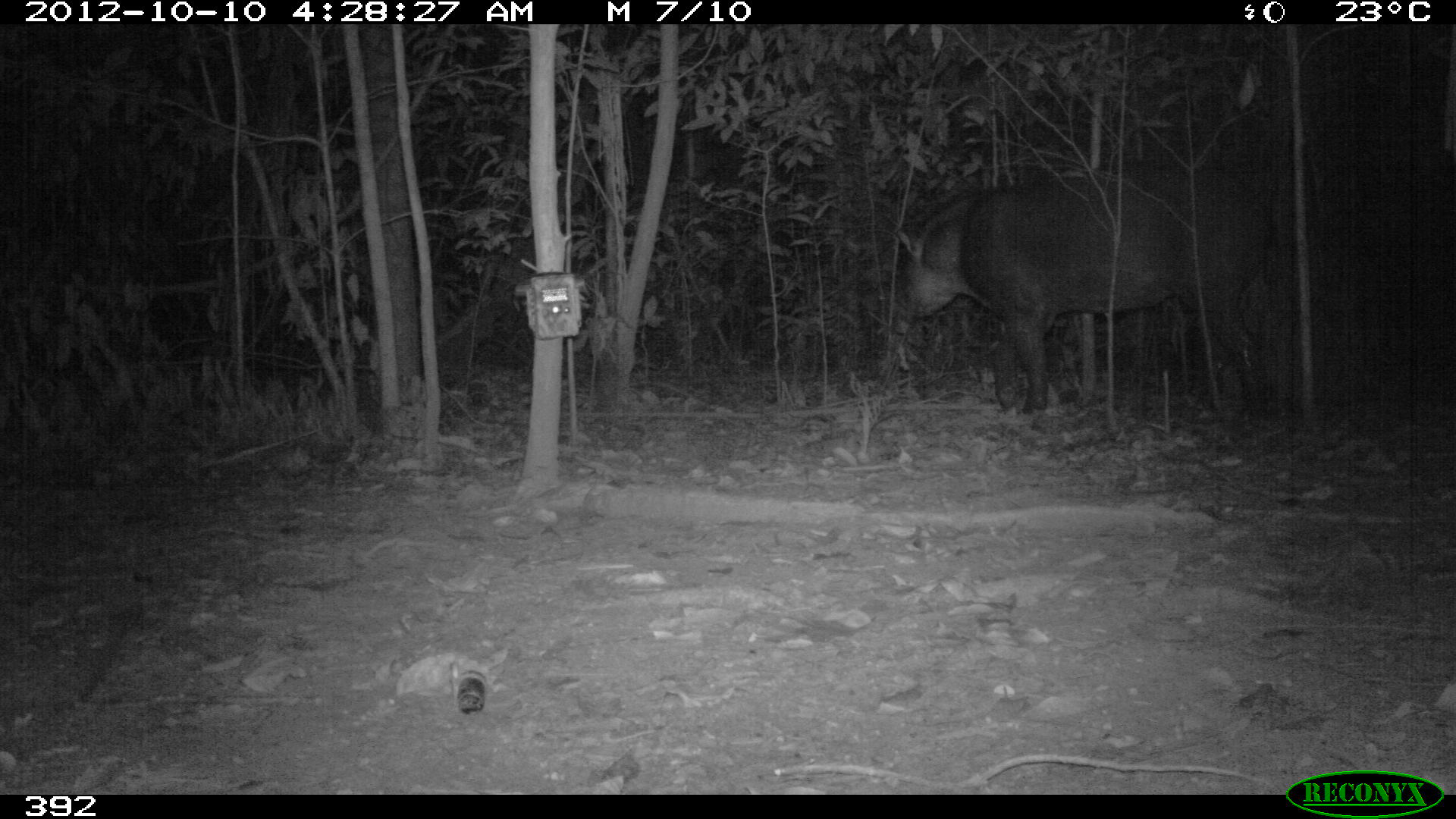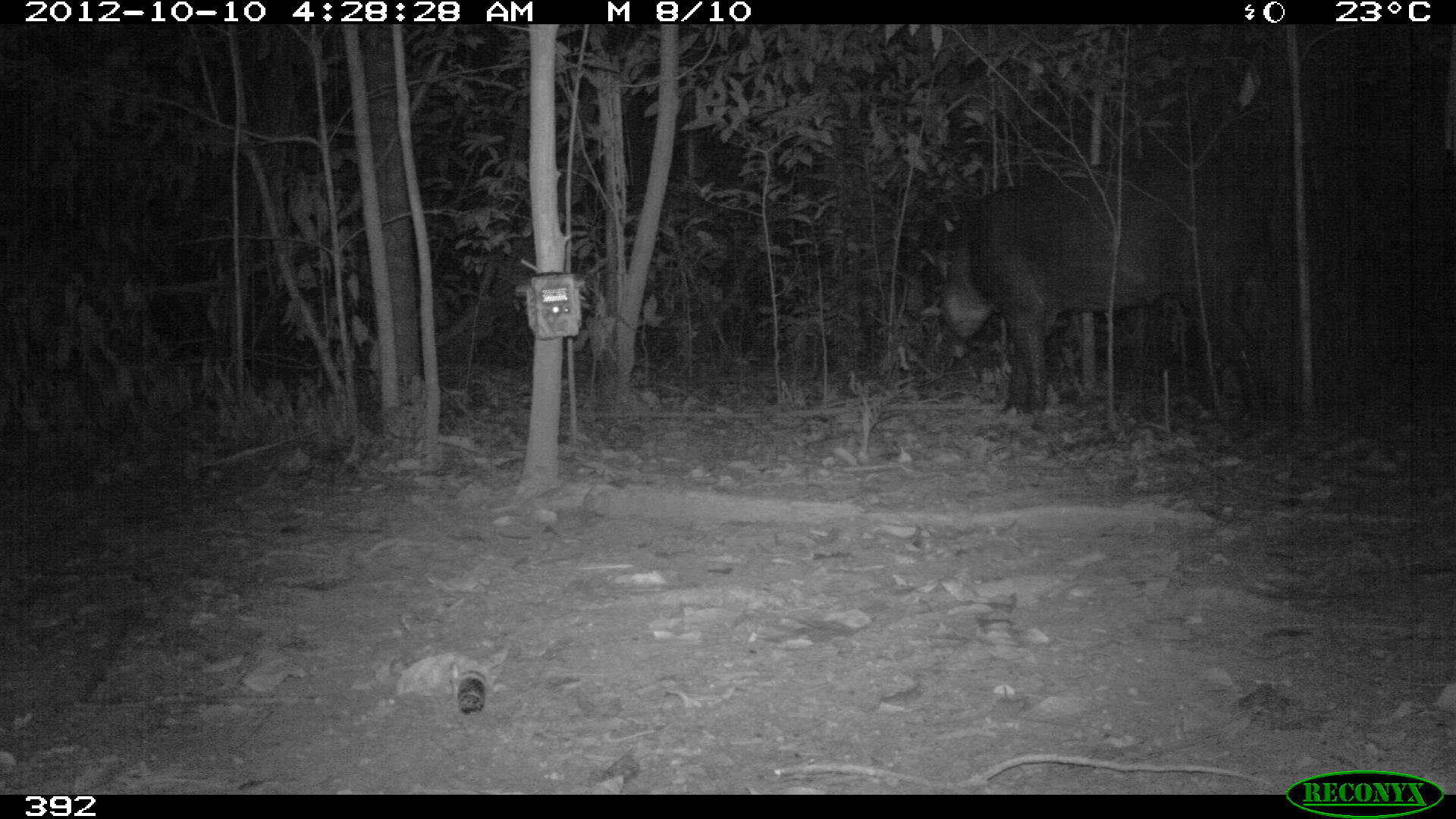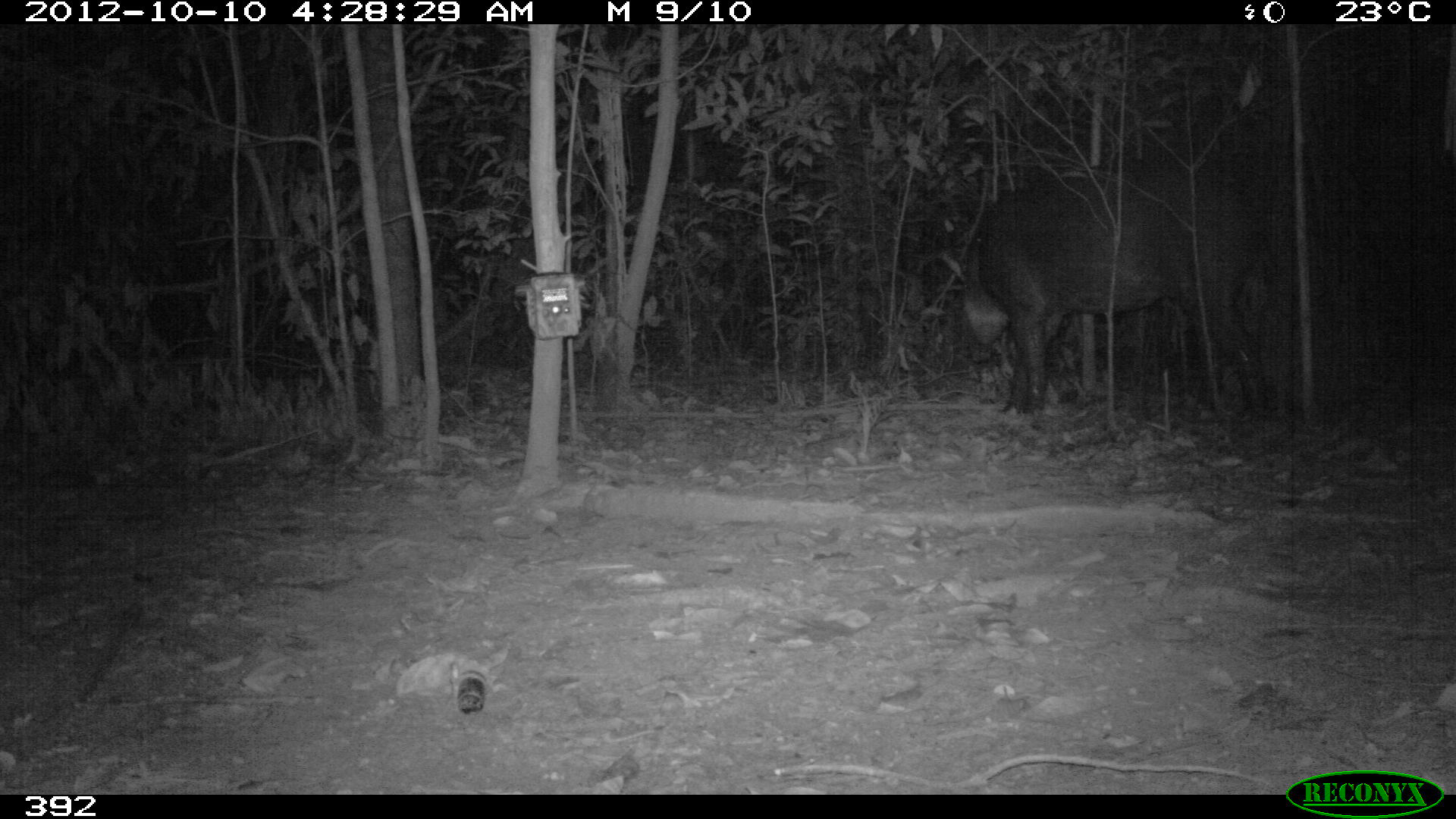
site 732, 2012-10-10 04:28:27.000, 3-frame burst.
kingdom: Animalia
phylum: Chordata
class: Mammalia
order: Perissodactyla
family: Tapiridae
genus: Tapirus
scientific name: Tapirus terrestris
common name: south american tapir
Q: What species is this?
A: Tapirus terrestris (south american tapir).